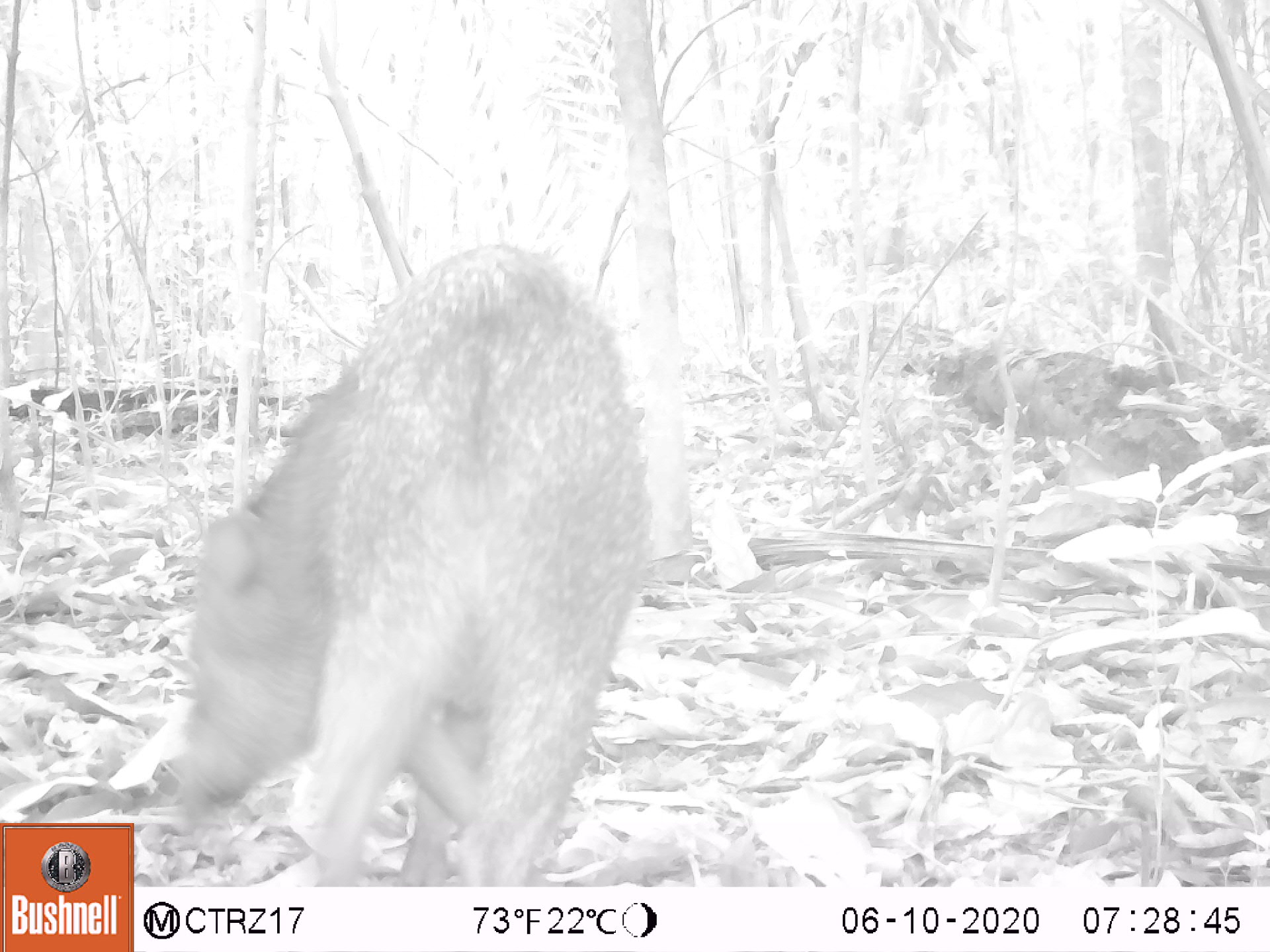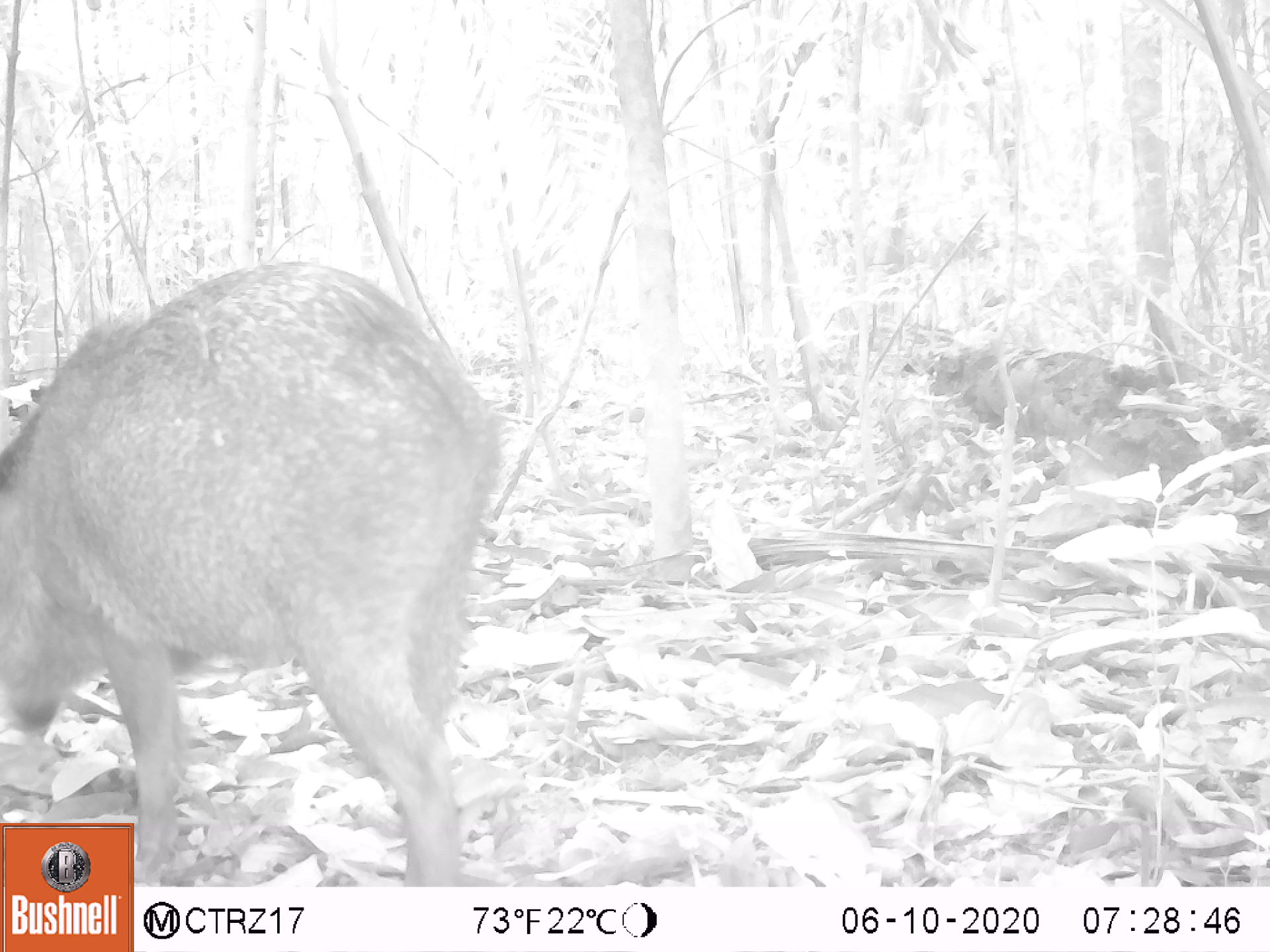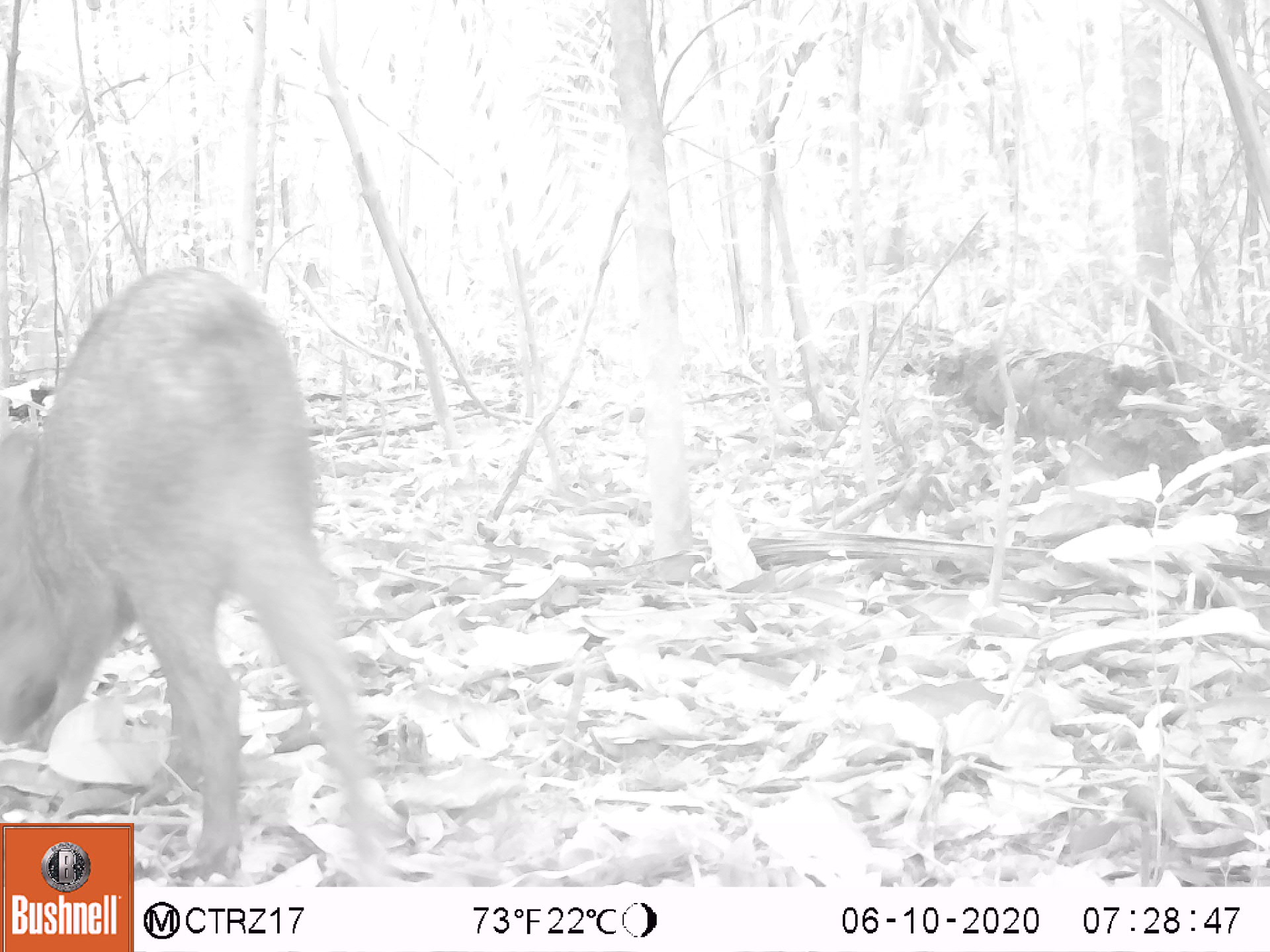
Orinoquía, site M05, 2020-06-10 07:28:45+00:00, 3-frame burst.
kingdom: Animalia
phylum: Chordata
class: Mammalia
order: Artiodactyla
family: Tayassuidae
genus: Pecari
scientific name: Pecari tajacu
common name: collared peccary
Collared peccary (Pecari tajacu).